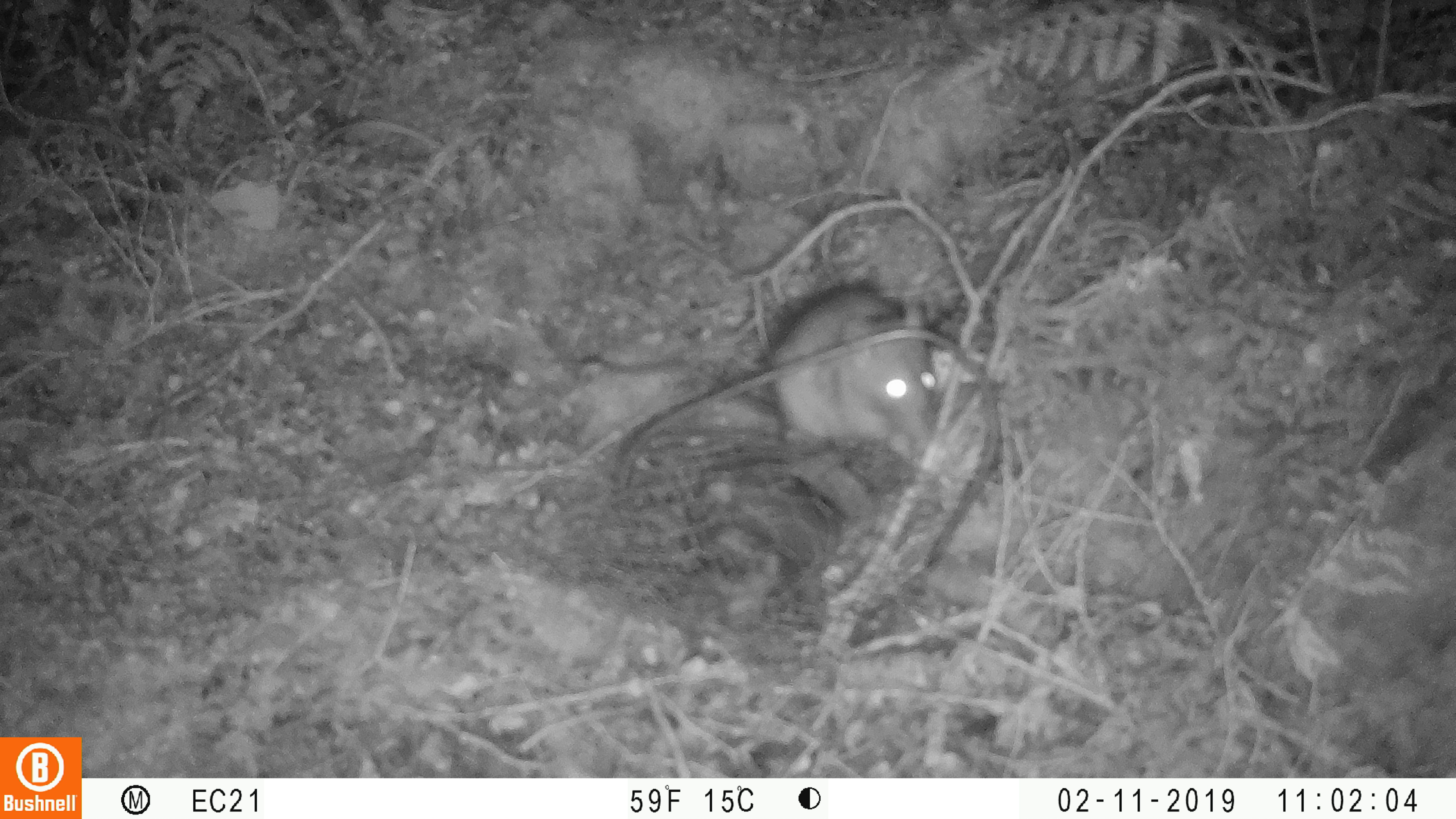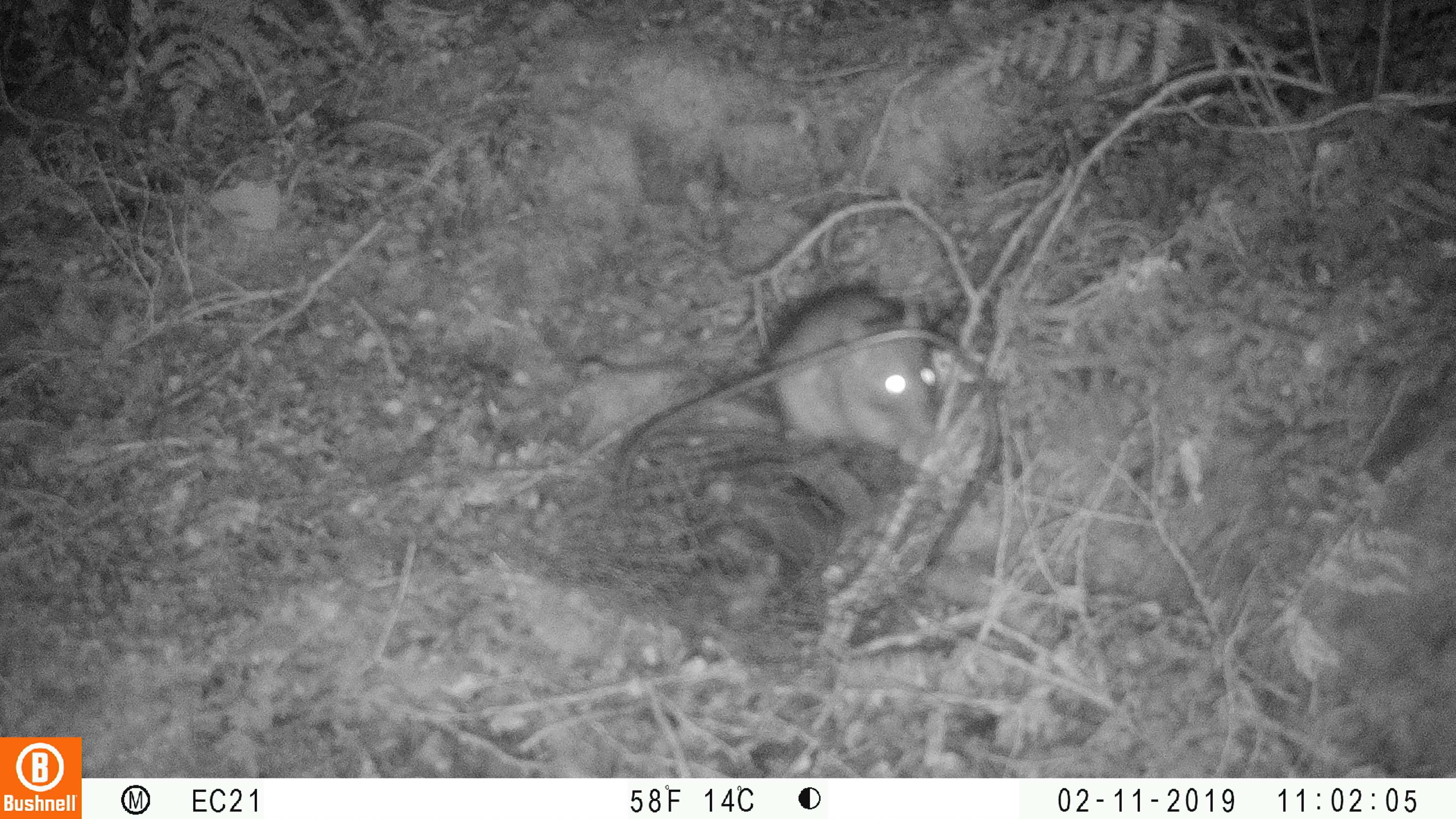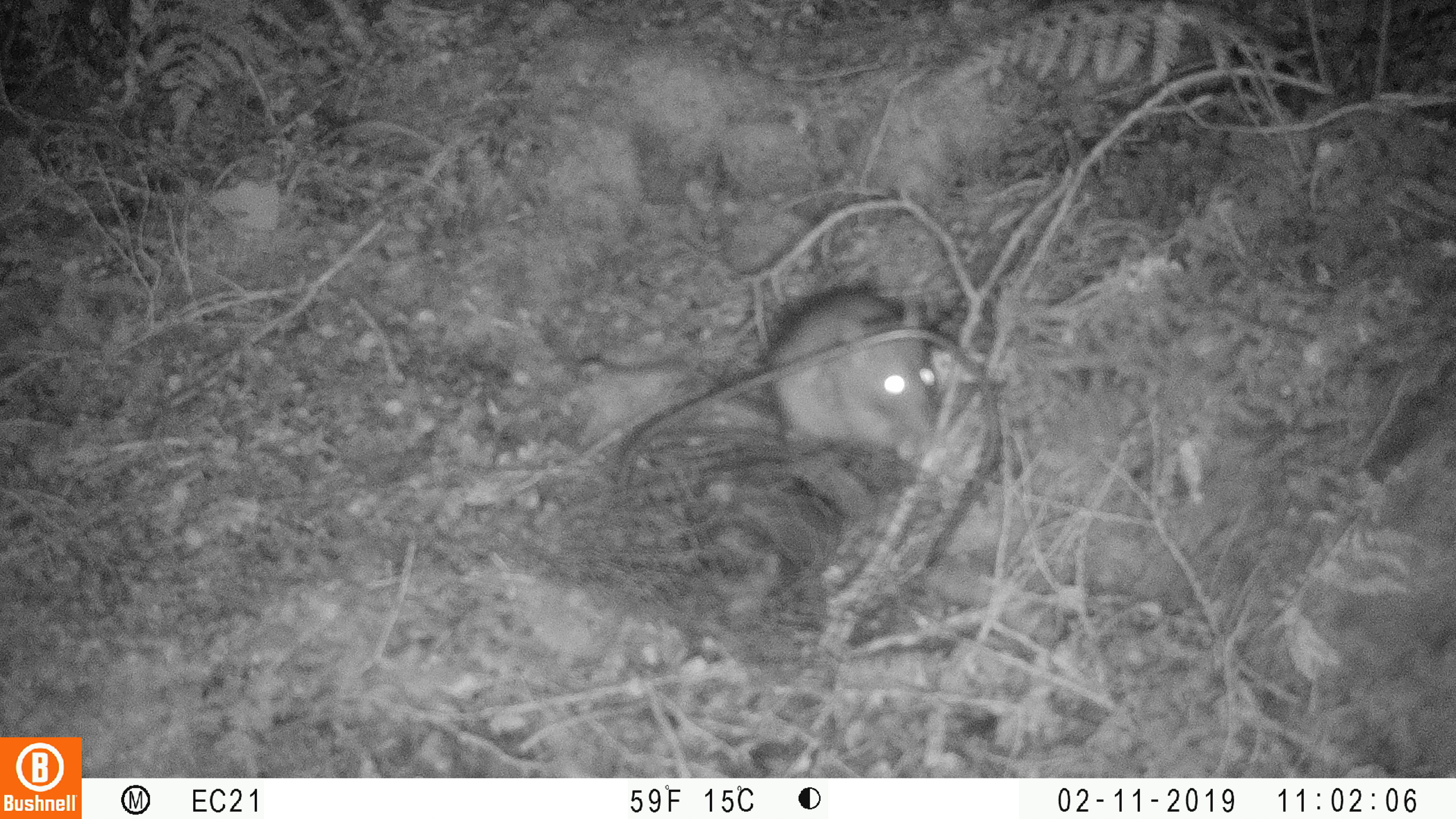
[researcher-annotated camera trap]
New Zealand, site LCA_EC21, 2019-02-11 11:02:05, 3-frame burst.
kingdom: Animalia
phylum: Chordata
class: Mammalia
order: Rodentia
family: Muridae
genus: Rattus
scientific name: Rattus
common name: rat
Rat (Rattus).